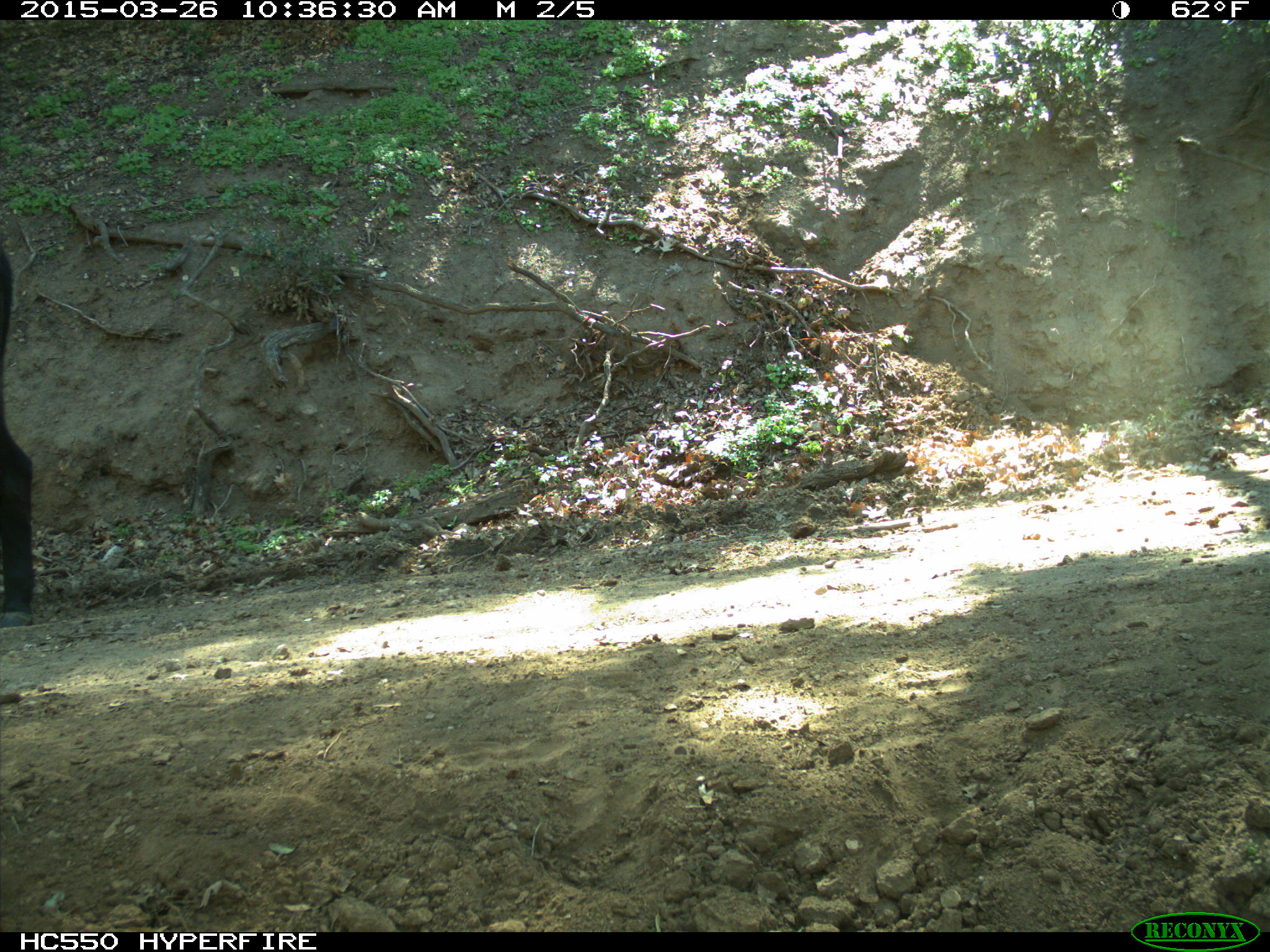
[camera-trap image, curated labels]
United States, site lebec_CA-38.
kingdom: Animalia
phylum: Chordata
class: Mammalia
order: Artiodactyla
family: Bovidae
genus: Bos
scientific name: Bos taurus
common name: domestic cow